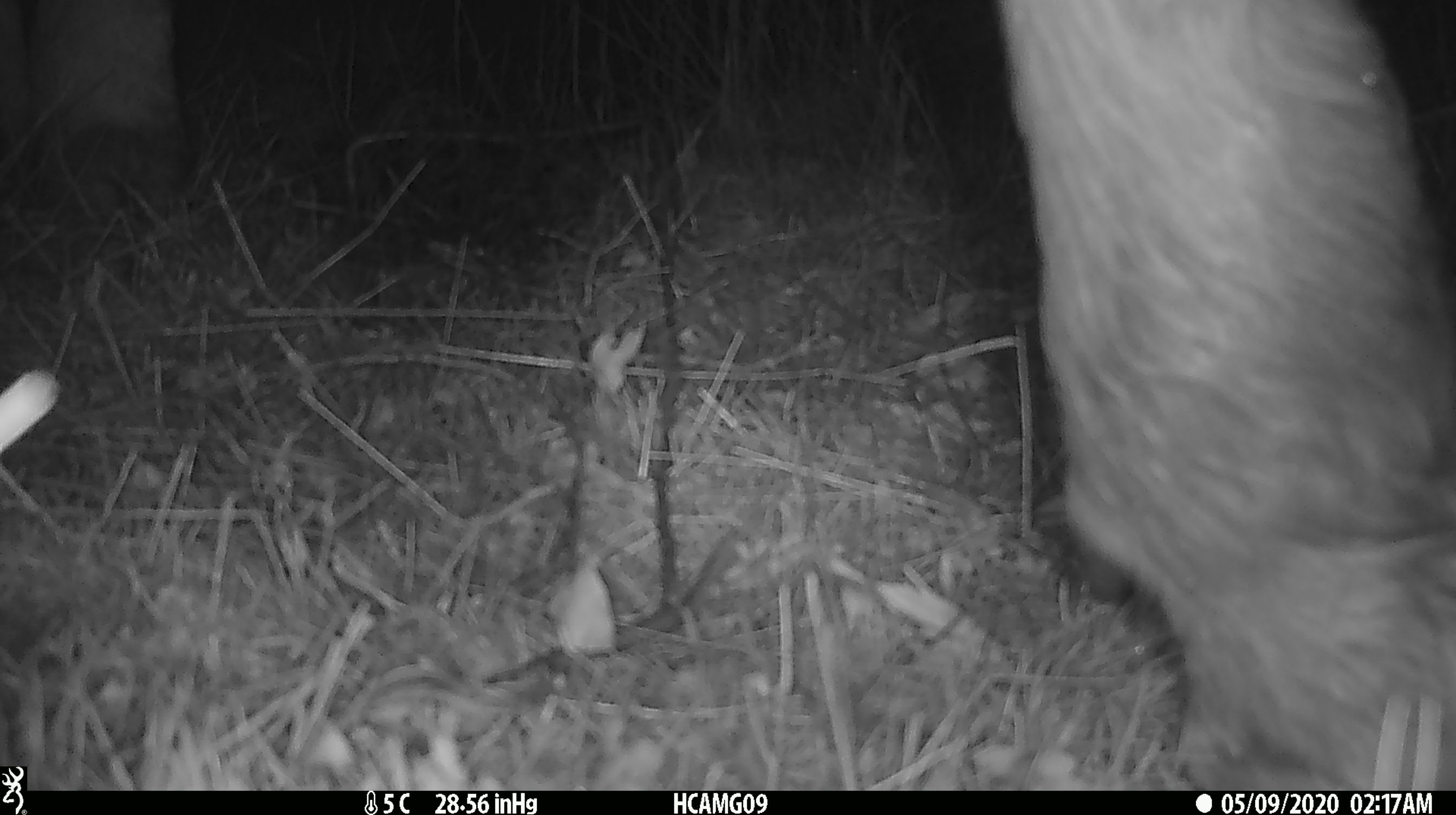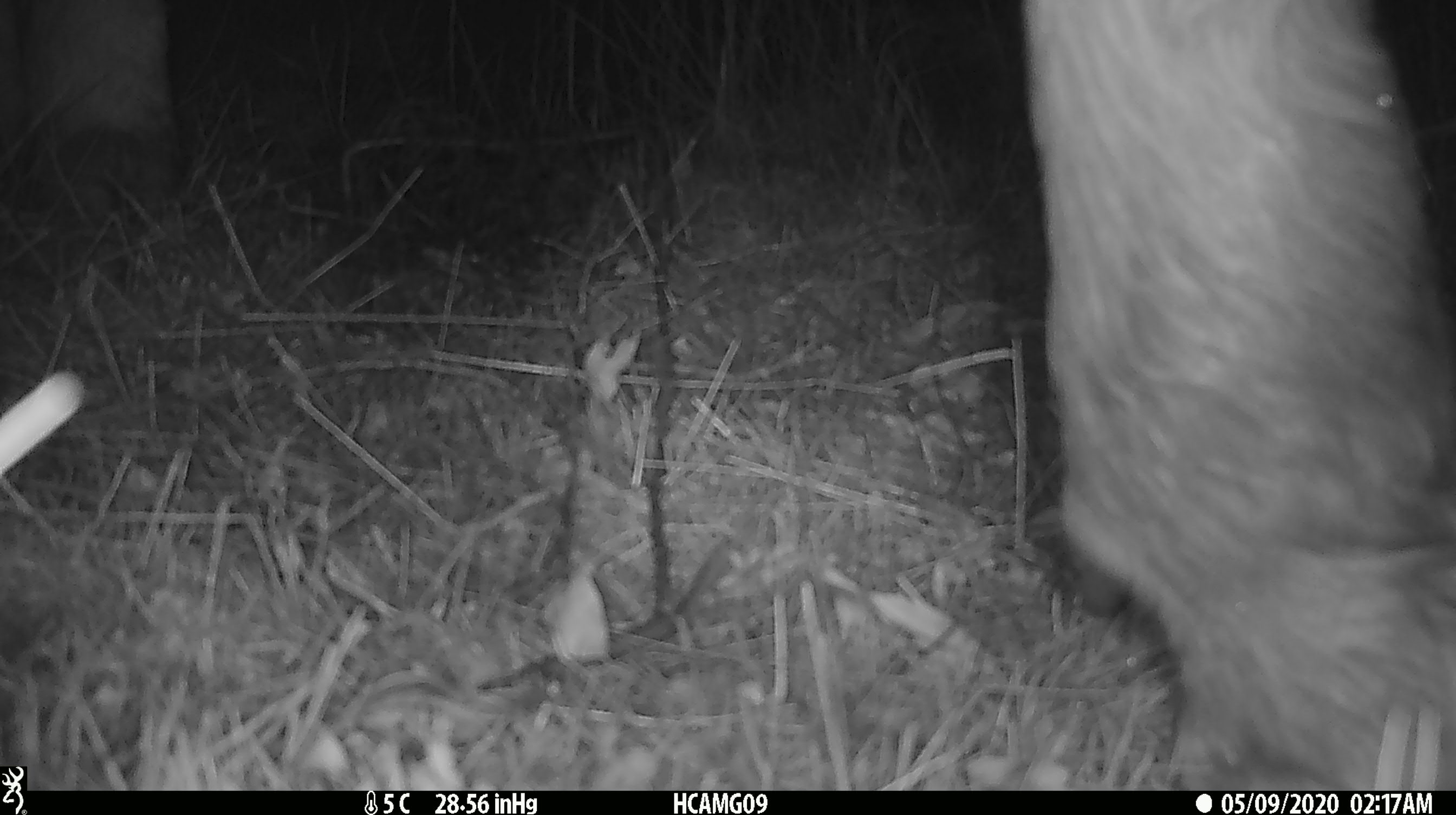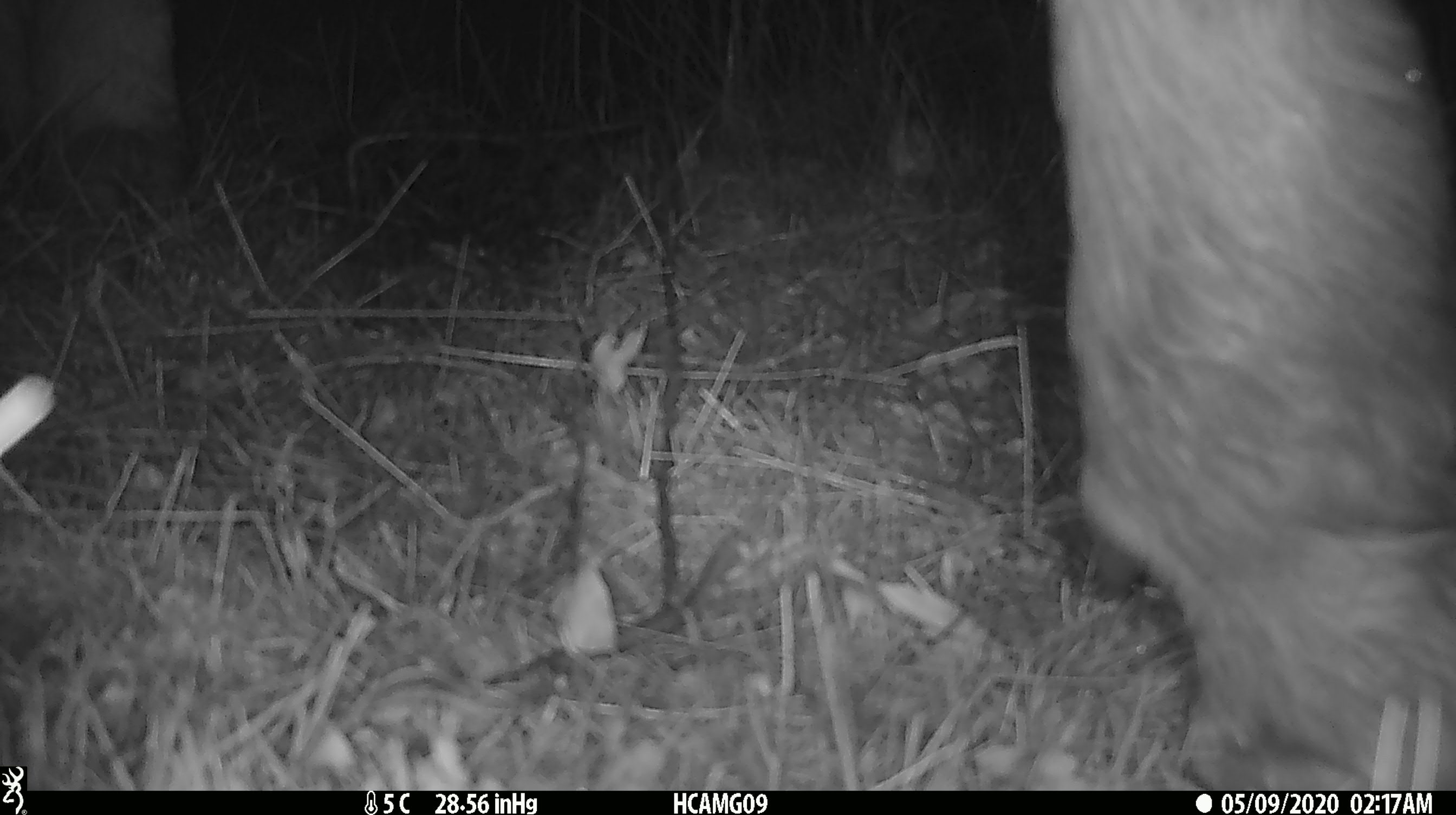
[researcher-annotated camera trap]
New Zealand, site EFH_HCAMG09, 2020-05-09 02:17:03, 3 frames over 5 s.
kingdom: Animalia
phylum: Chordata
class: Mammalia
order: Artiodactyla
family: Bovidae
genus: Bos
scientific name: Bos taurus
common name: domestic cow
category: cow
Cow (domestic cow) (Bos taurus).